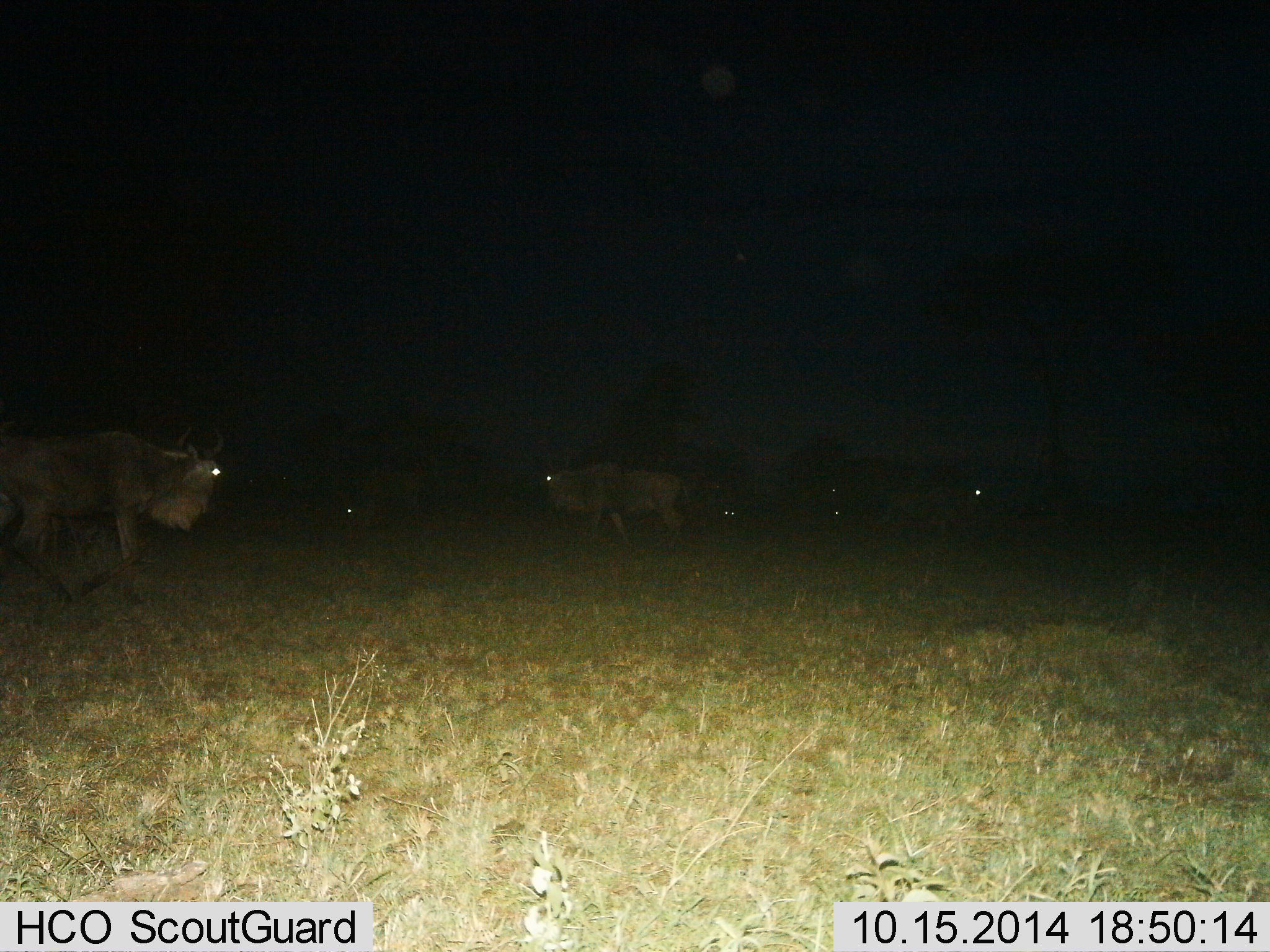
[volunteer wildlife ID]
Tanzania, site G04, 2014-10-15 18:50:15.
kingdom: Animalia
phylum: Chordata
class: Mammalia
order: Artiodactyla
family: Bovidae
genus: Connochaetes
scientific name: Connochaetes taurinus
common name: blue wildebeest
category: wildebeest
Wildebeest (blue wildebeest) (Connochaetes taurinus), count 6. Behavior (volunteer vote fractions): standing 50%, resting 0%, moving 80%, interacting 0%. Young present (vote fraction): 0%. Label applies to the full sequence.